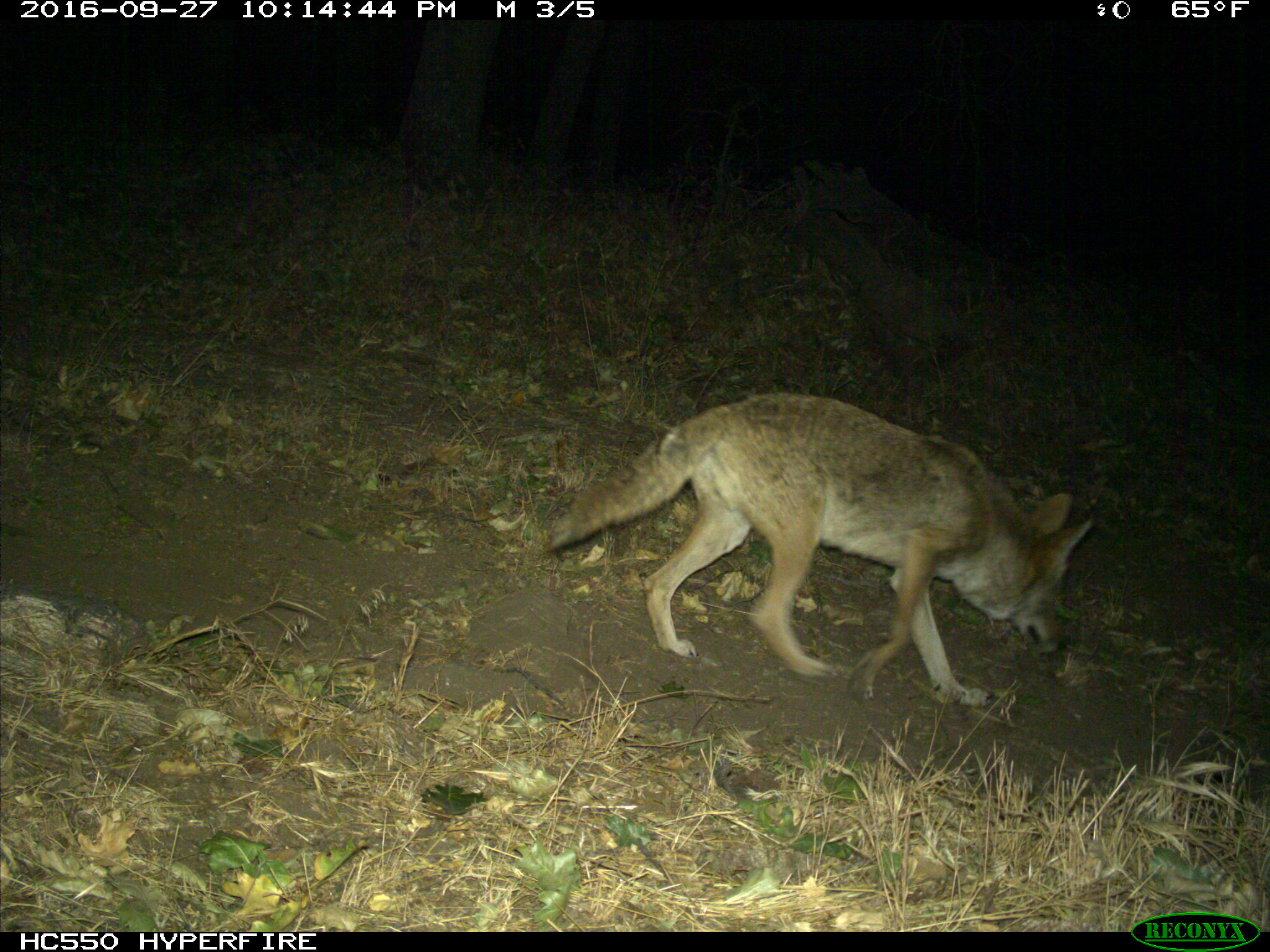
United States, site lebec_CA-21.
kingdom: Animalia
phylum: Chordata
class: Mammalia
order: Carnivora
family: Canidae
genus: Canis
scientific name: Canis latrans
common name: coyote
Canis latrans (coyote).